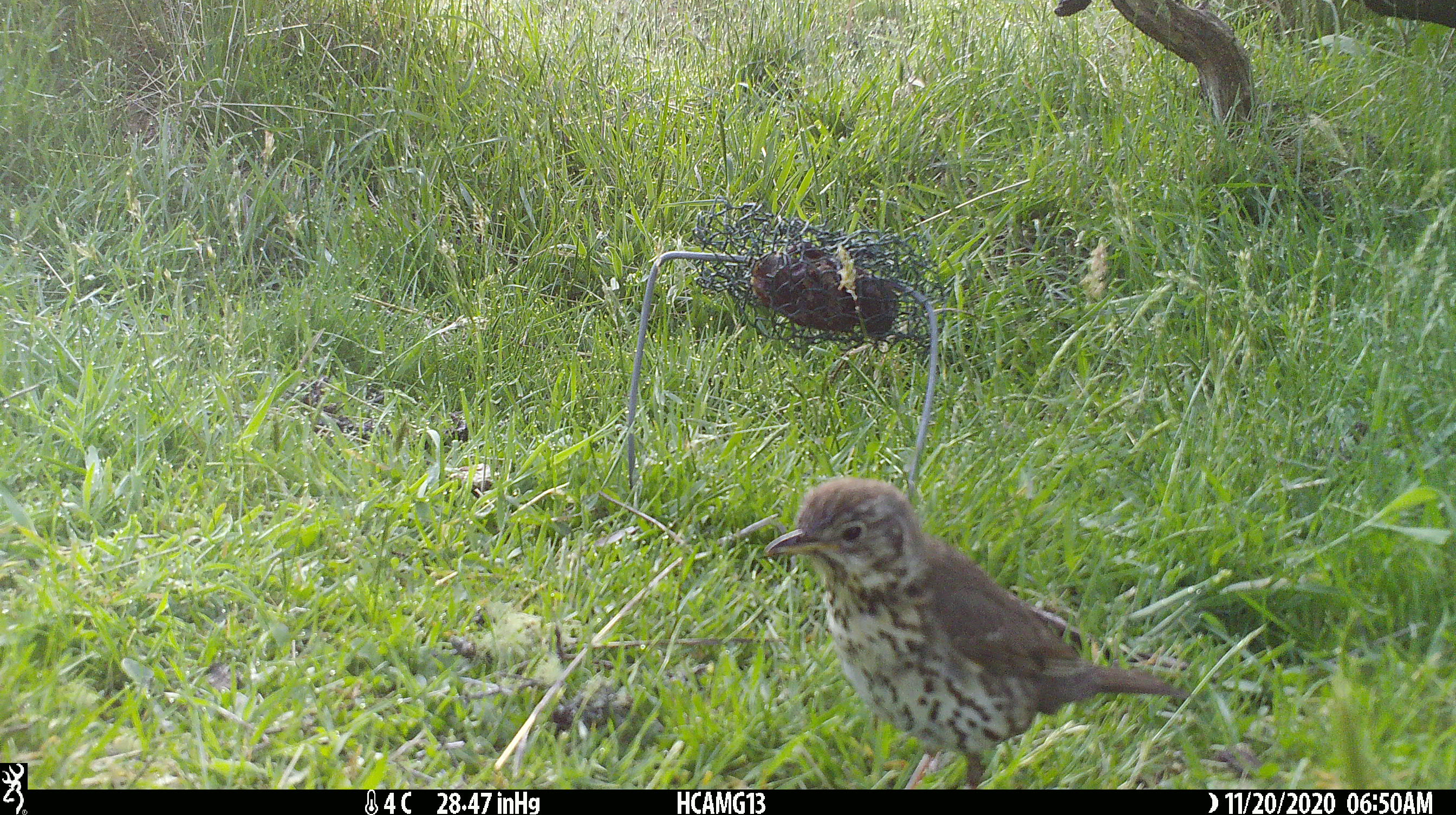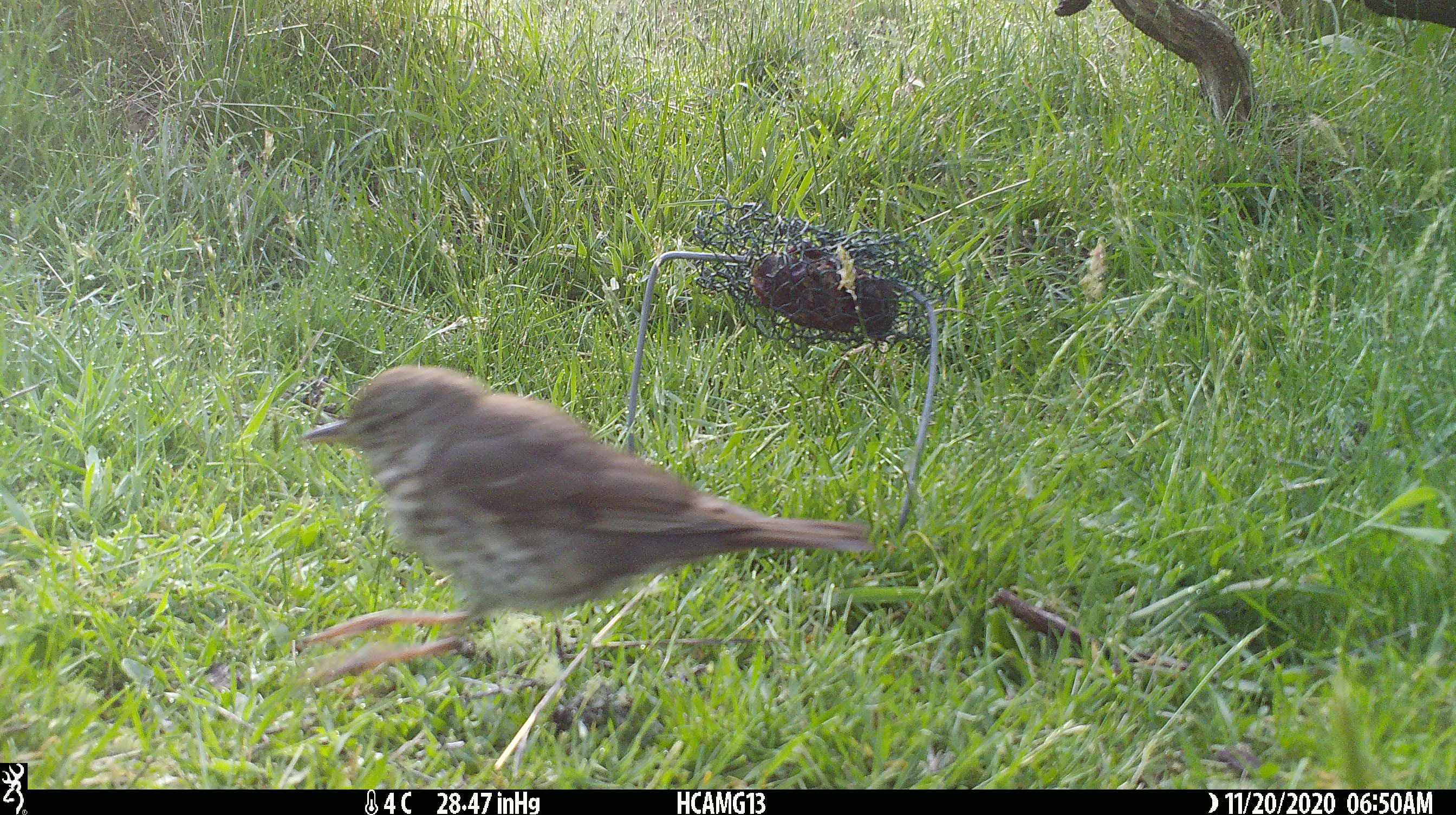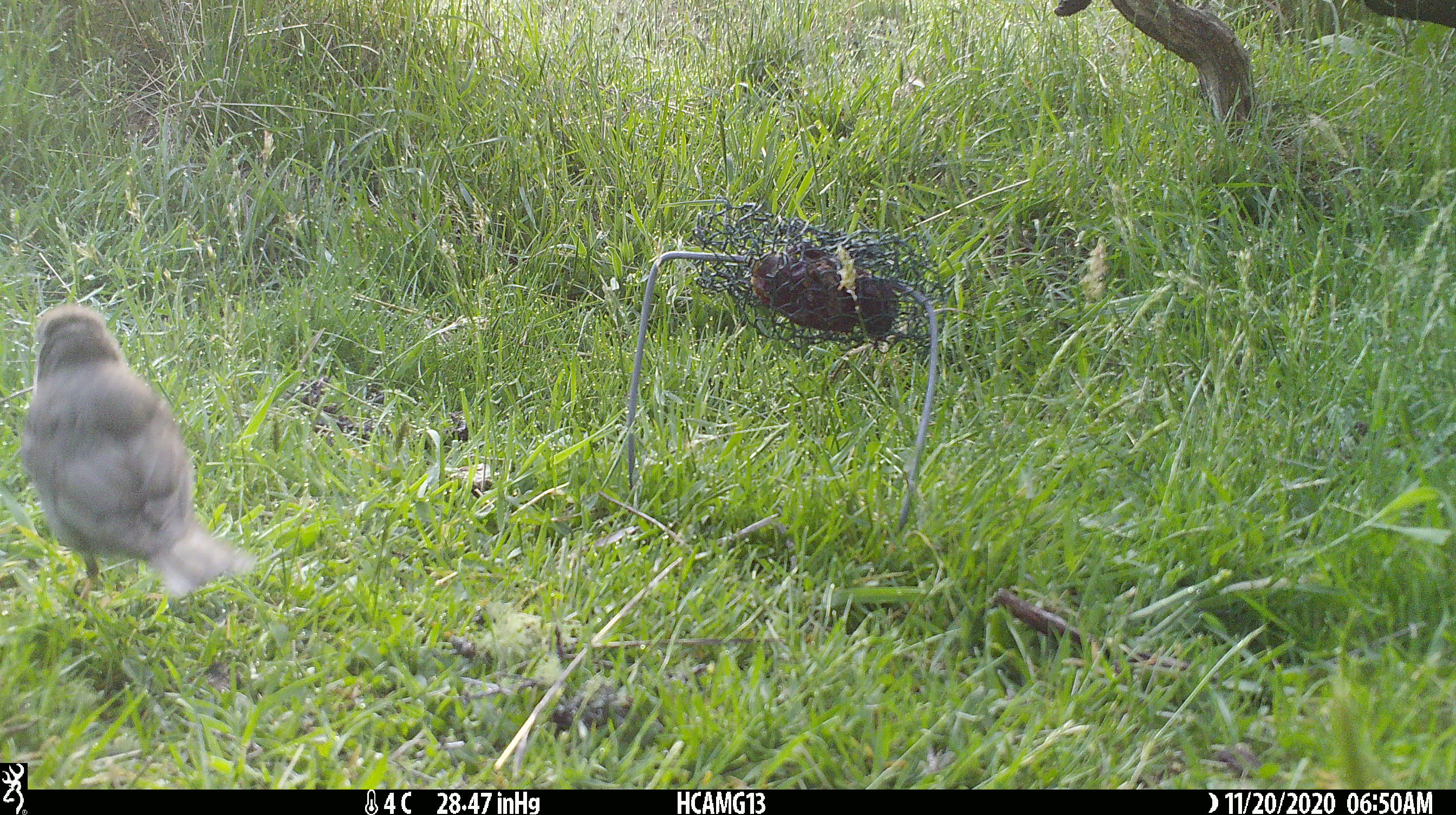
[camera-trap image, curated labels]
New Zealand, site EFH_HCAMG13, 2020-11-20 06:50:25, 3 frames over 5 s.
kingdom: Animalia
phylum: Chordata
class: Aves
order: Passeriformes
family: Turdidae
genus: Turdus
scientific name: Turdus philomelos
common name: song thrush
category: thrush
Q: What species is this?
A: Thrush (song thrush) (Turdus philomelos).